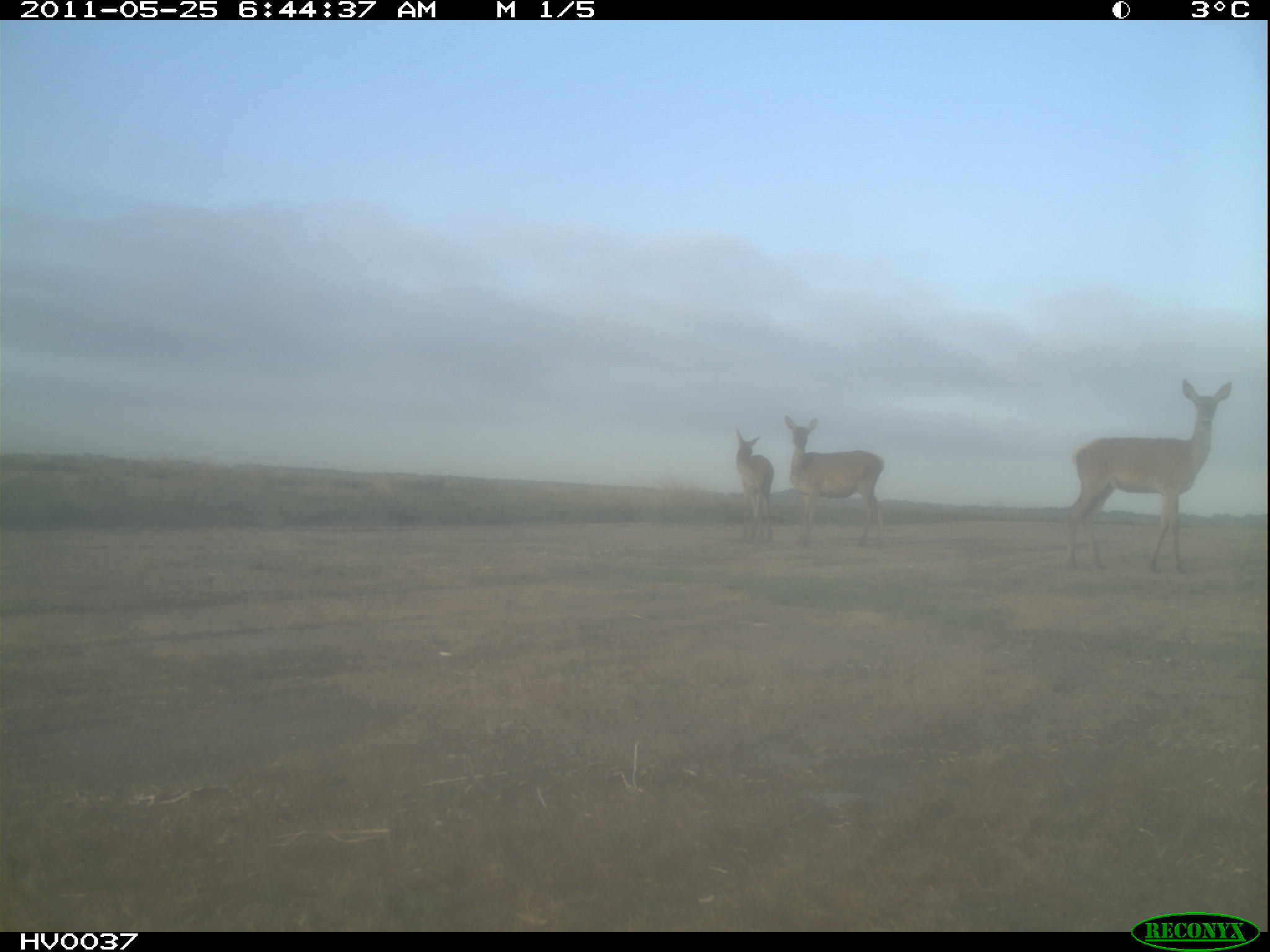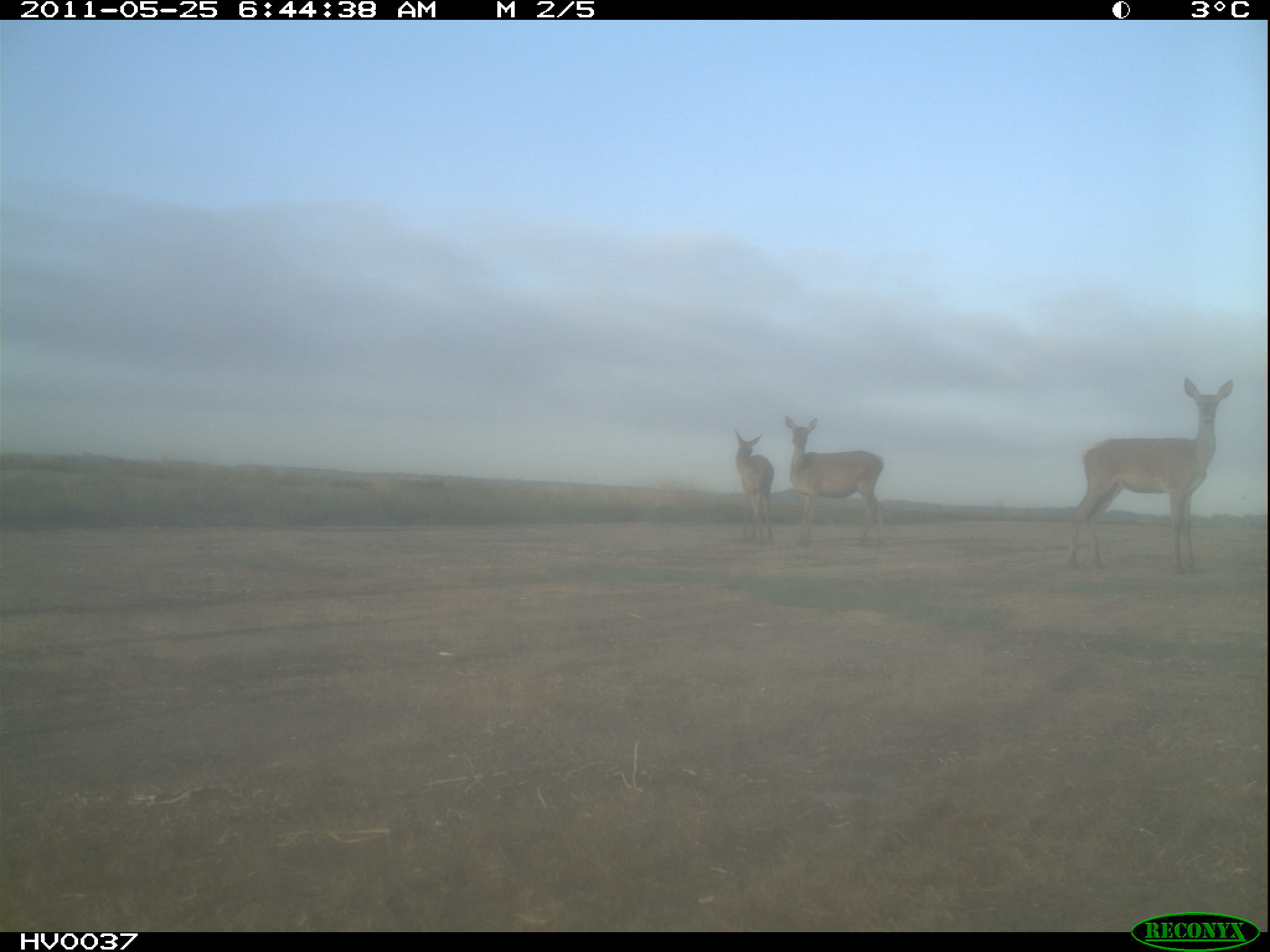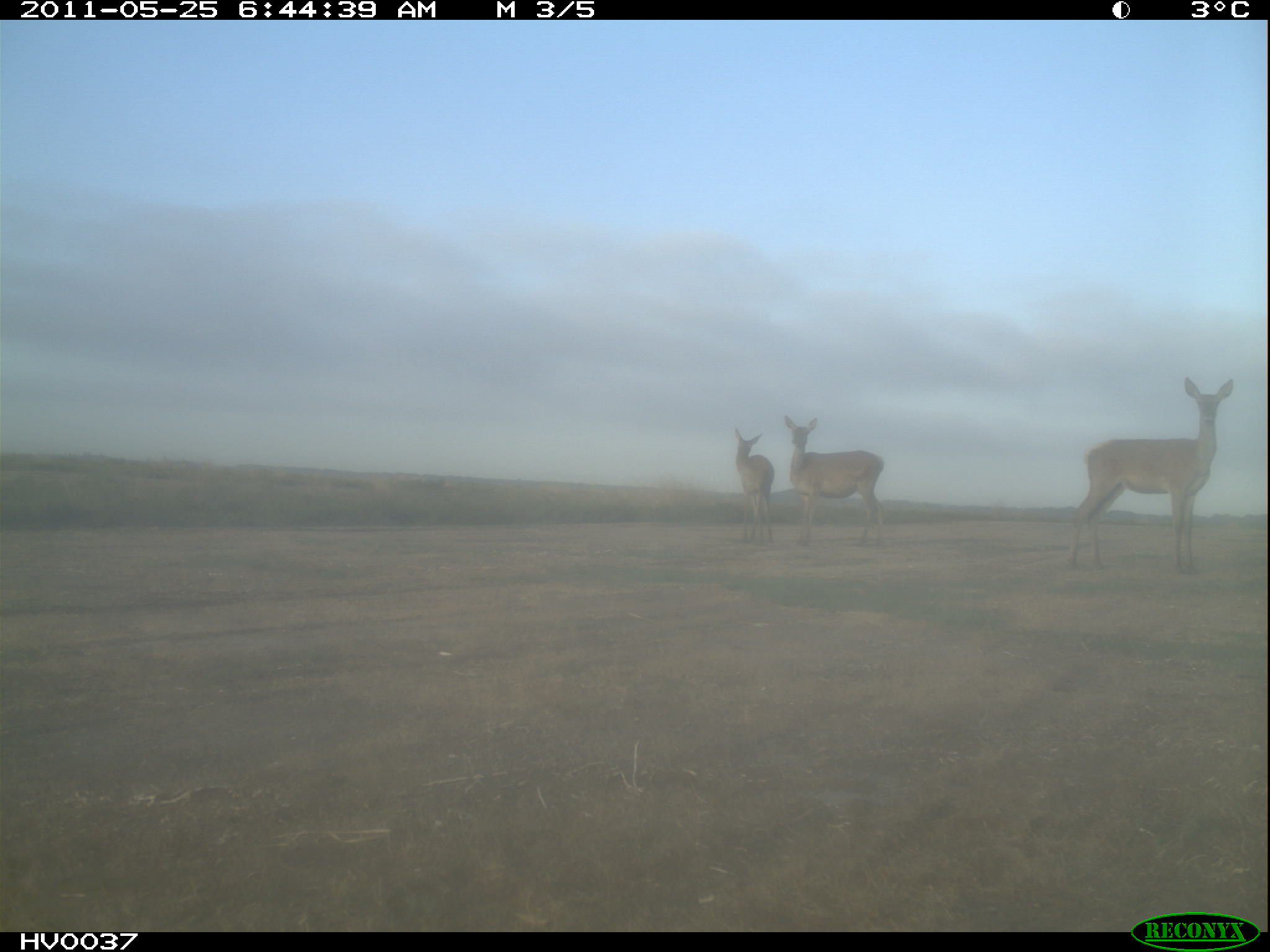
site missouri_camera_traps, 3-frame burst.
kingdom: Animalia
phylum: Chordata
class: Mammalia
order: Artiodactyla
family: Cervidae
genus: Cervus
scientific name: Cervus elaphus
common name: red deer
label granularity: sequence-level